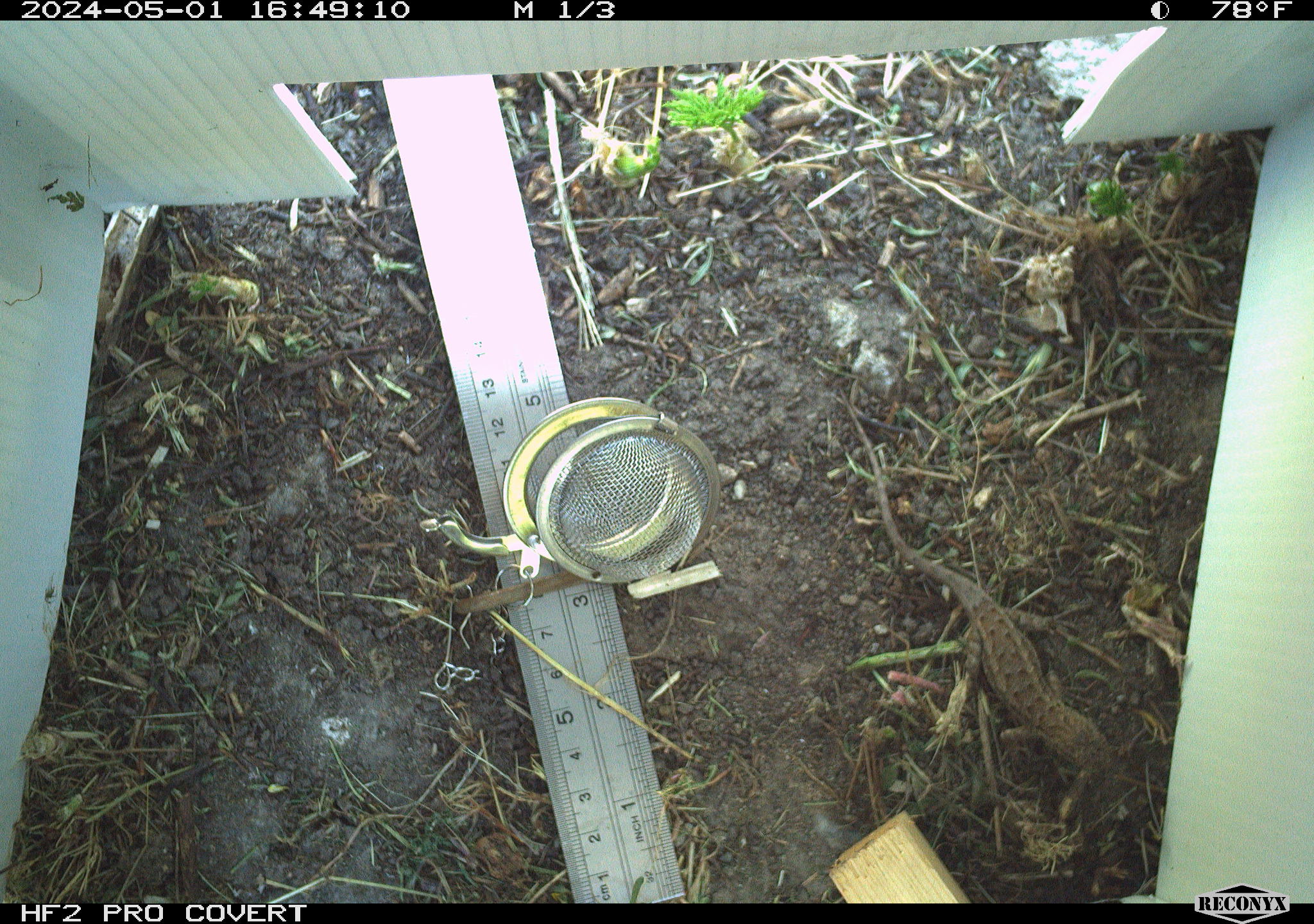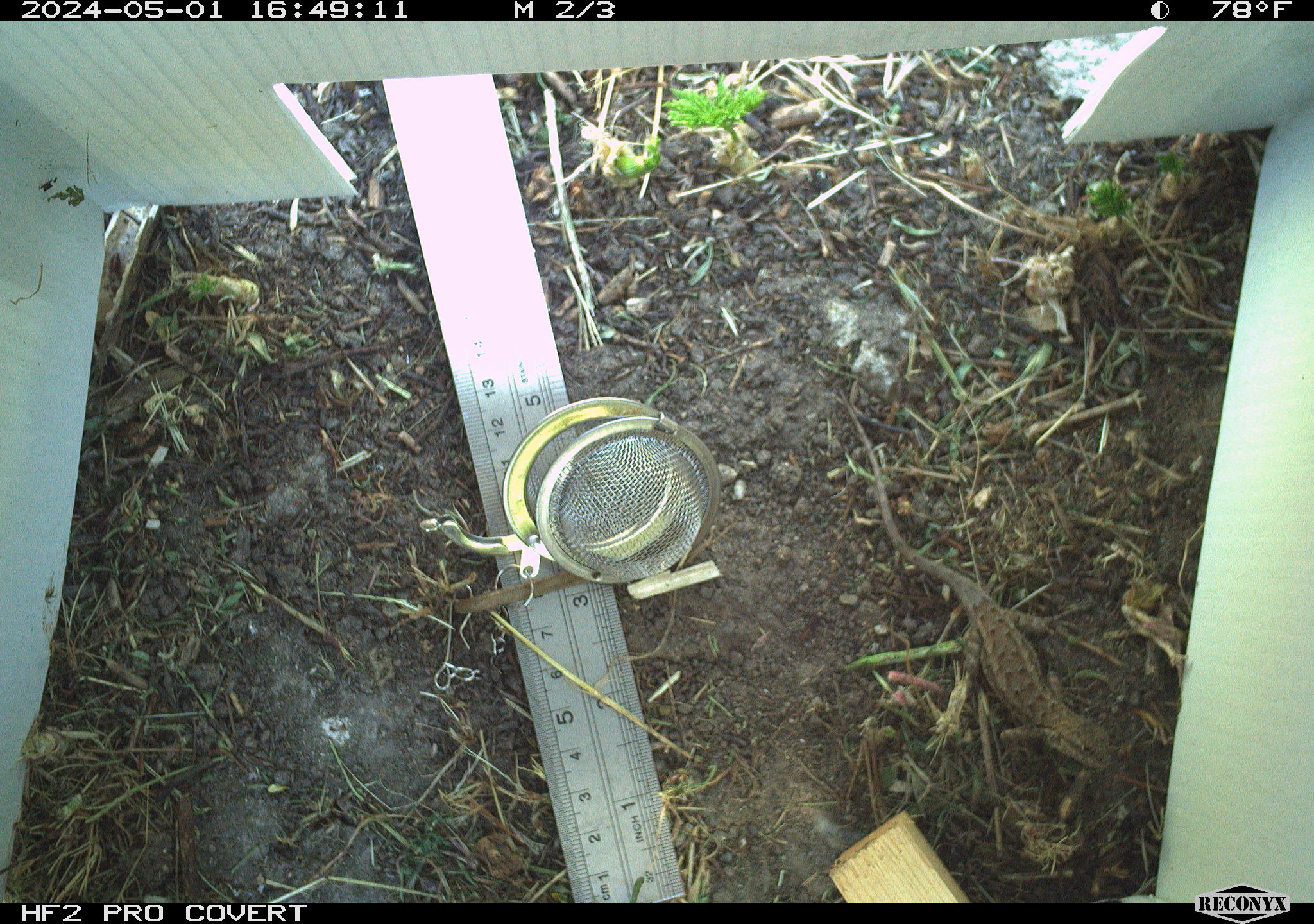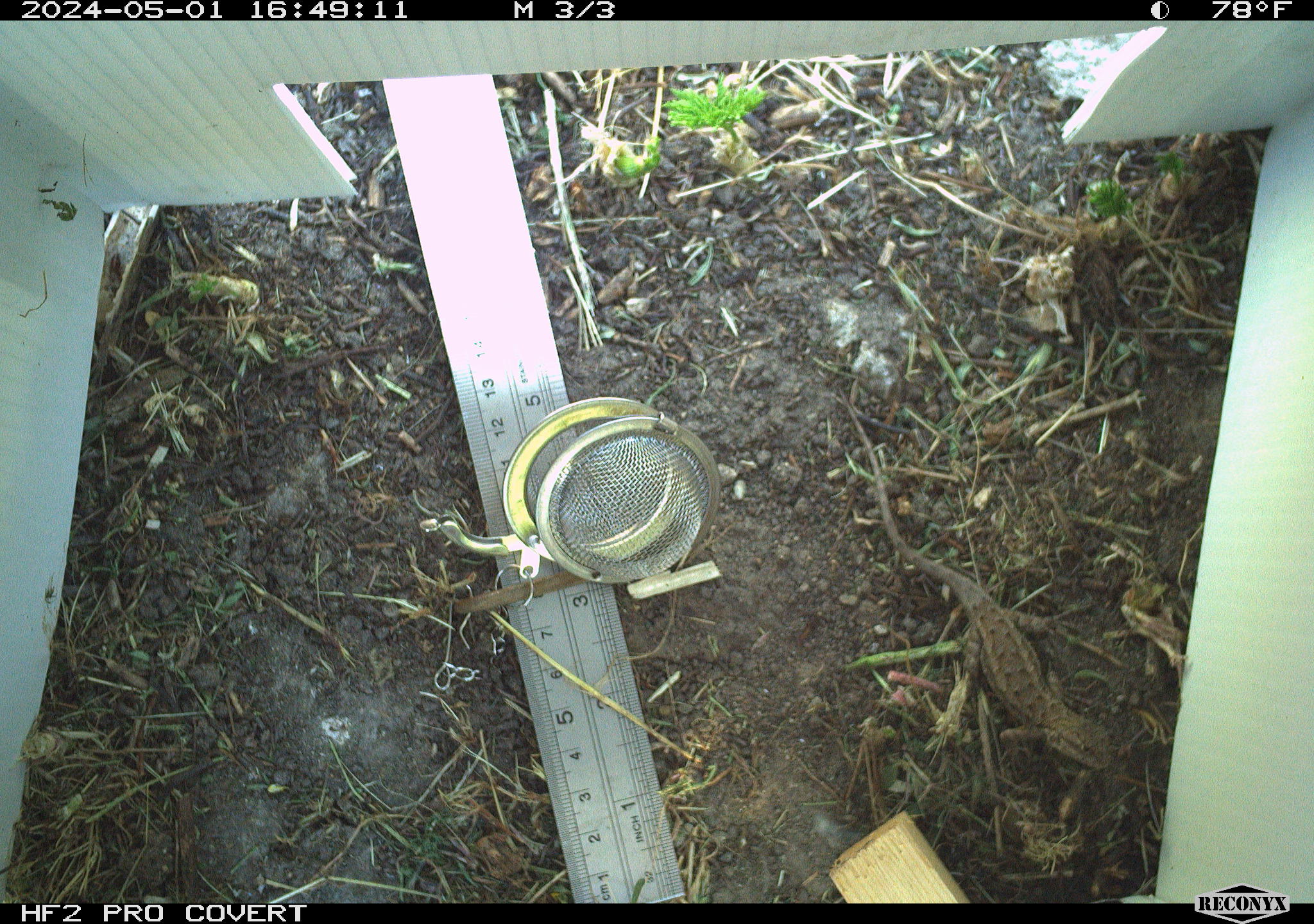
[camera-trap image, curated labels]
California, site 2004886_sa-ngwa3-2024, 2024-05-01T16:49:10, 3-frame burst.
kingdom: Animalia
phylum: Chordata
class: Reptilia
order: Squamata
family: Phrynosomatidae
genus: Sceloporus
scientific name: Sceloporus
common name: spiny lizards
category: sceloporus species